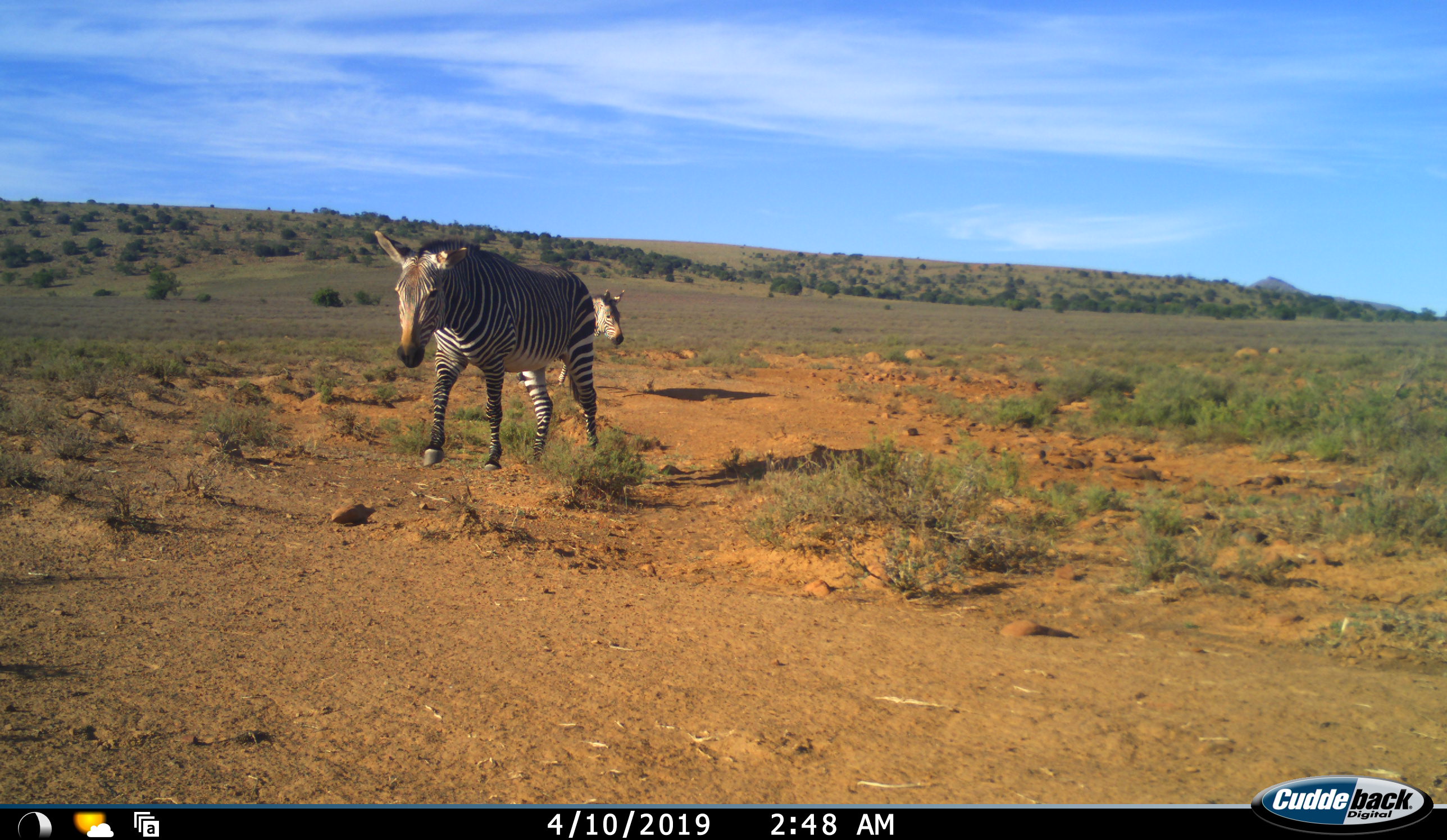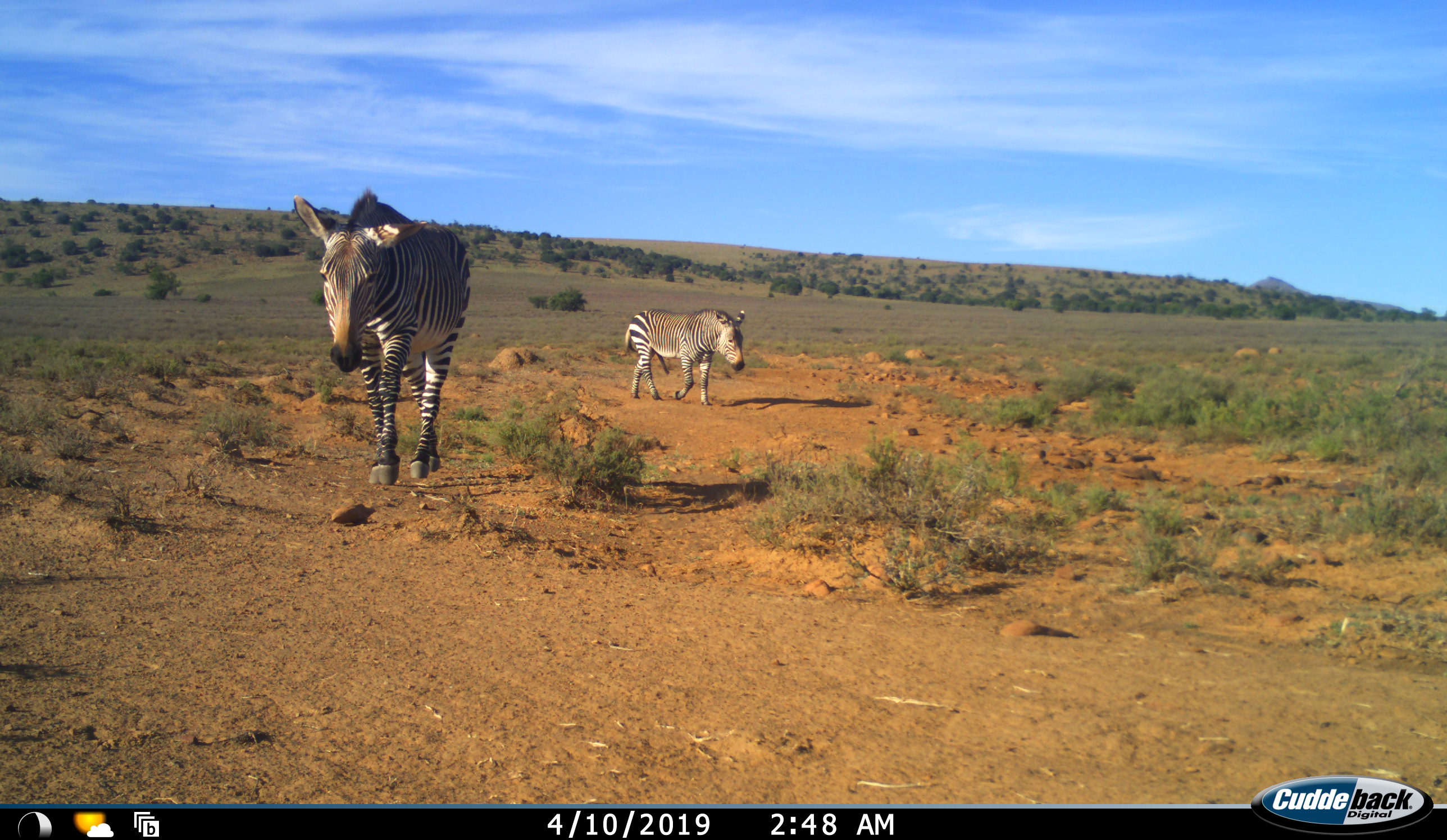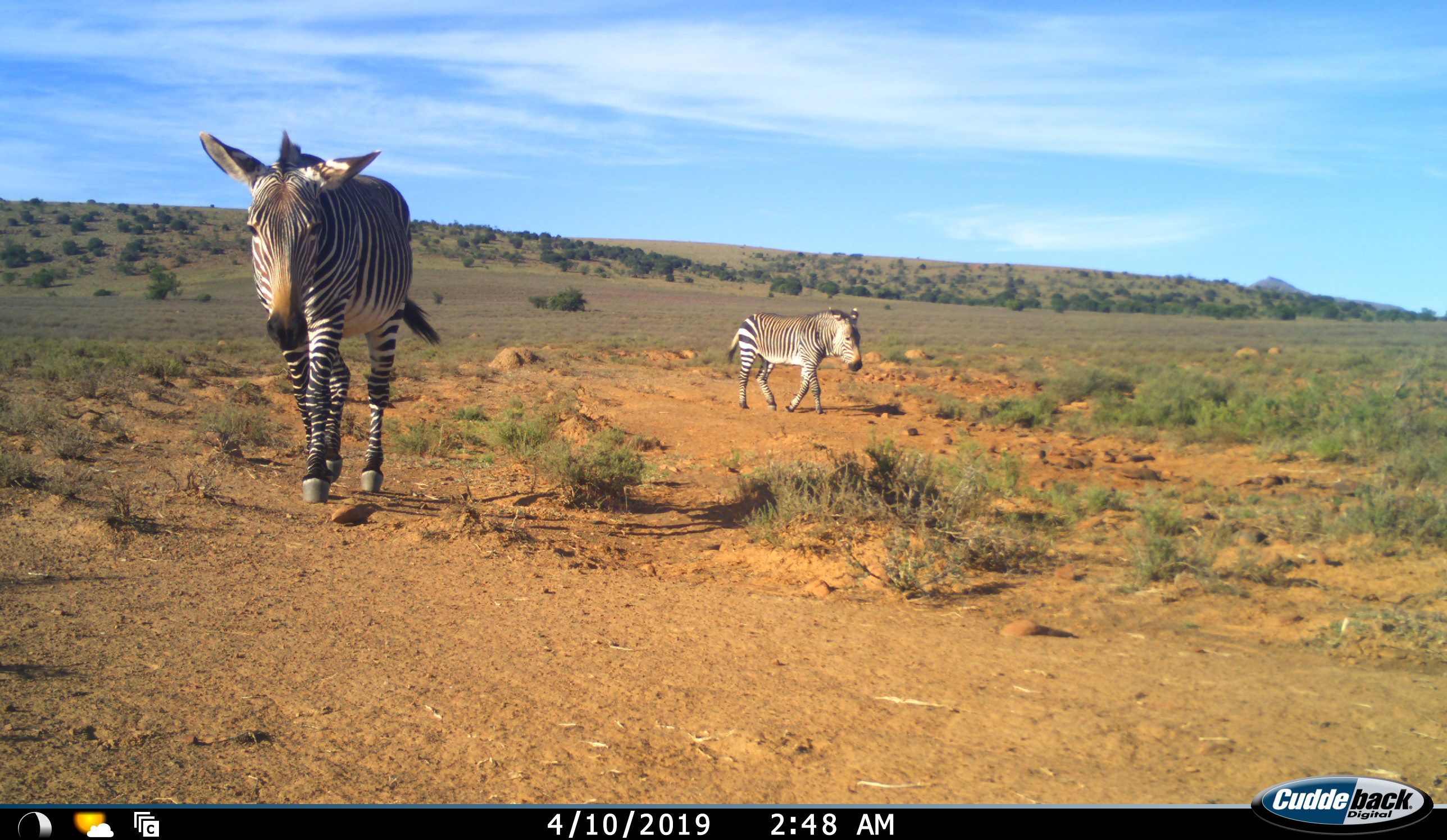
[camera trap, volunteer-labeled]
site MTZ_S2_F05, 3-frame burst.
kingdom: Animalia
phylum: Chordata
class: Mammalia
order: Perissodactyla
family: Equidae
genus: Equus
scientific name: Equus zebra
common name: mountain zebra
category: zebramountain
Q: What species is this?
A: Zebramountain (mountain zebra) (Equus zebra).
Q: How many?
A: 2.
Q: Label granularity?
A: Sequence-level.